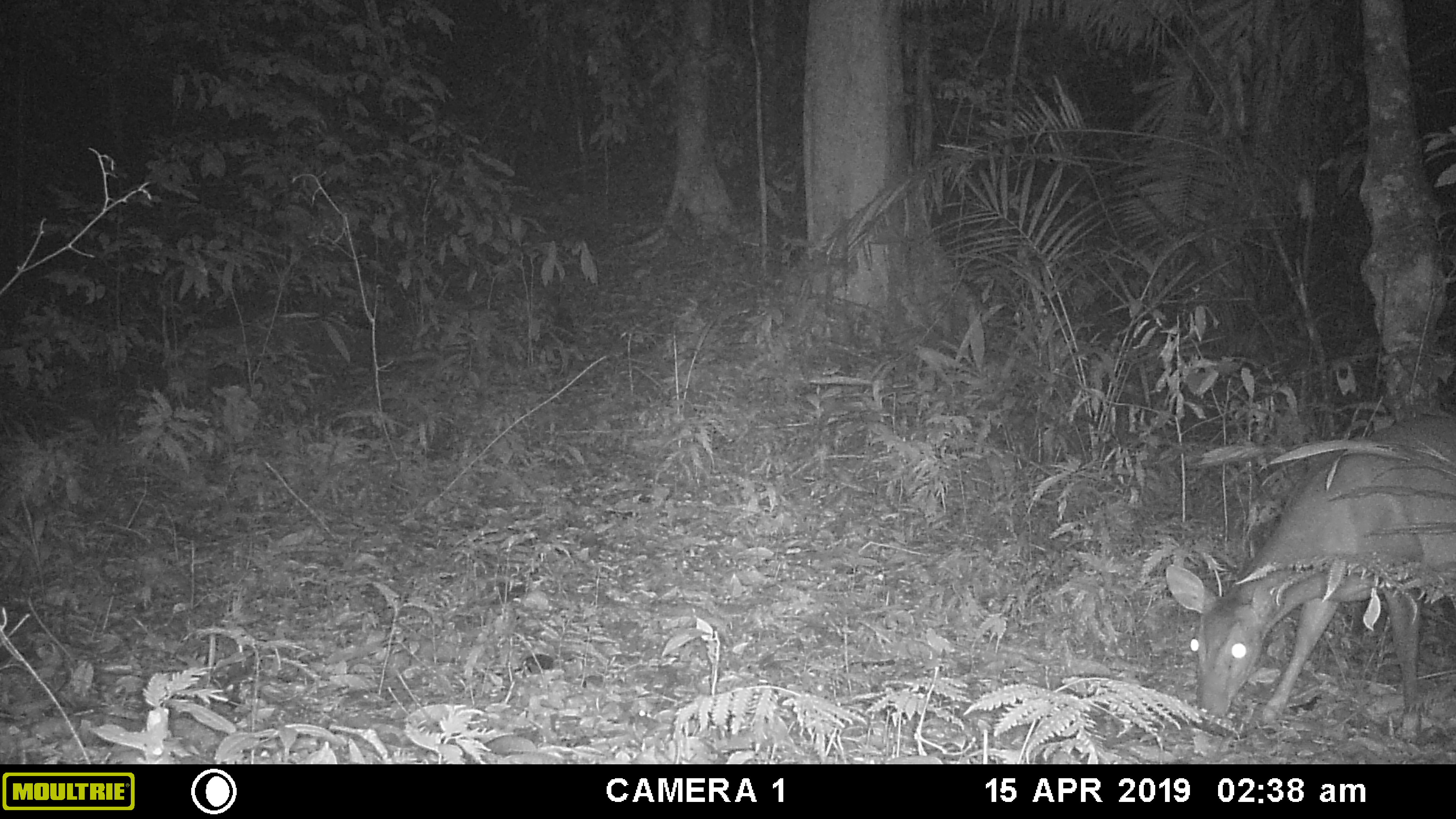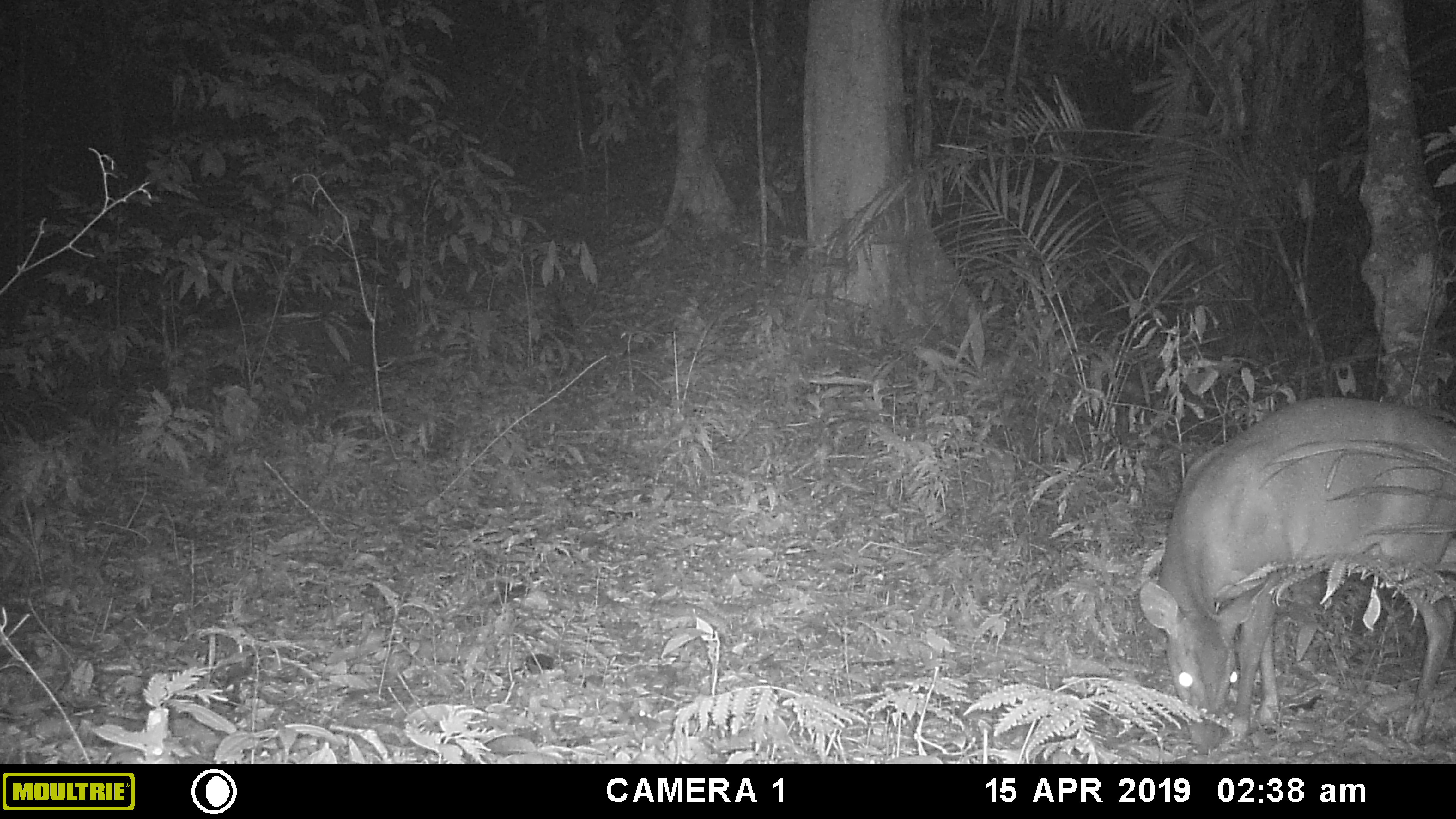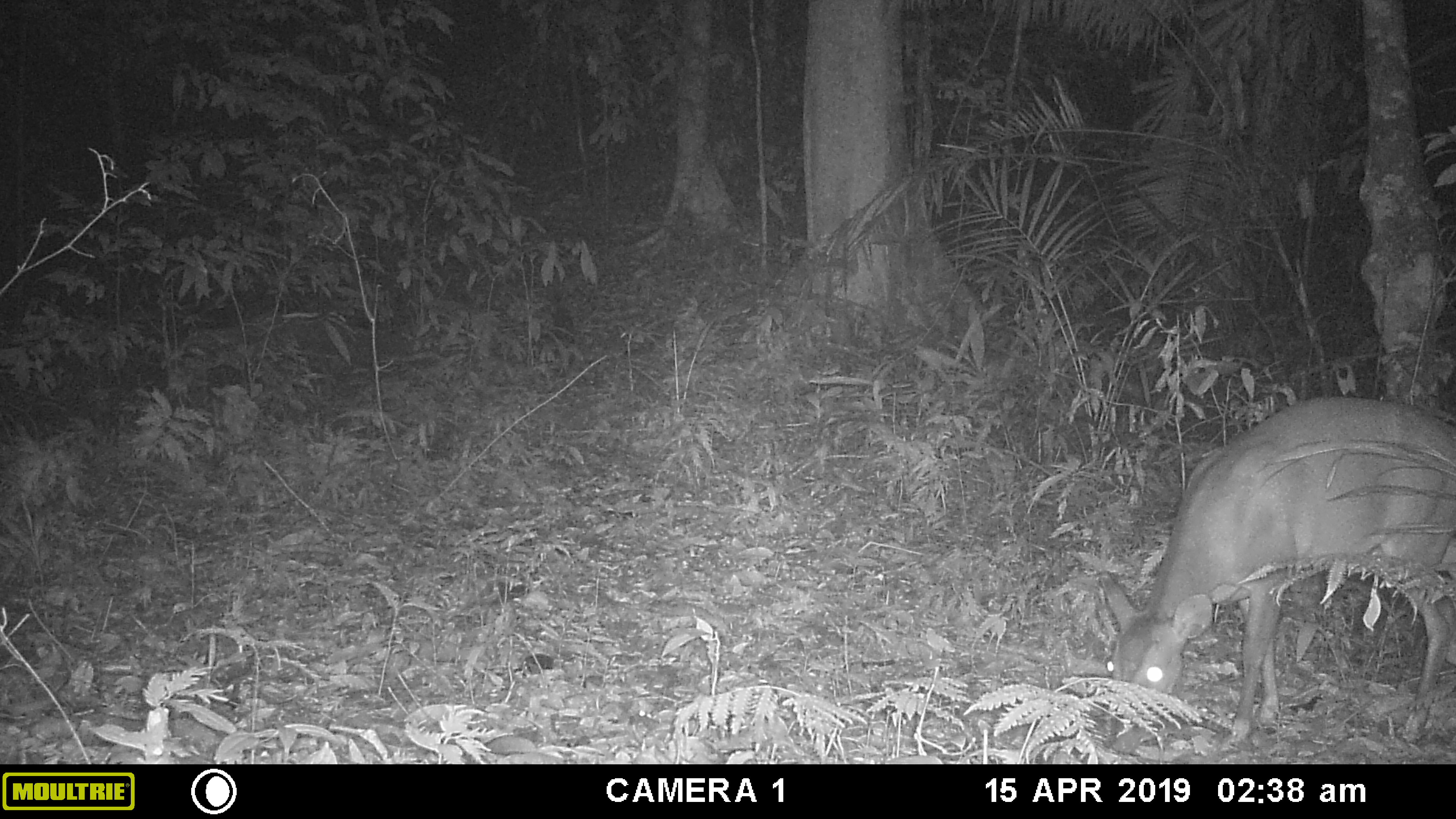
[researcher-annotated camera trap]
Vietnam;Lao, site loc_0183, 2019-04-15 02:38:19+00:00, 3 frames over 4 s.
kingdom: Animalia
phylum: Chordata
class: Mammalia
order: Artiodactyla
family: Cervidae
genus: Muntiacus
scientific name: Muntiacus vuquangensis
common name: large-antlered muntjac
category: large antlered muntjac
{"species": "large antlered muntjac (large-antlered muntjac) (Muntiacus vuquangensis)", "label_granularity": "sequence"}